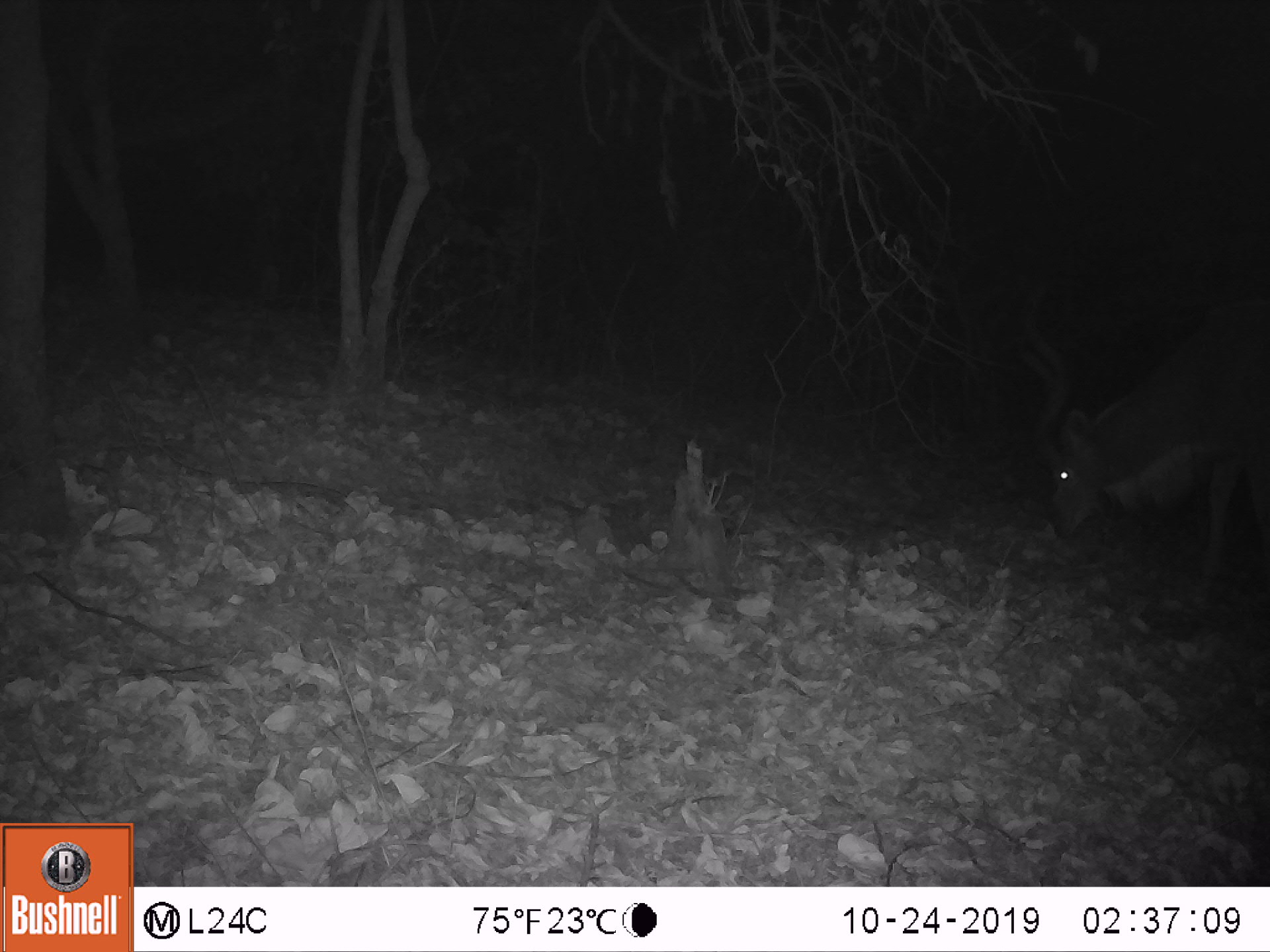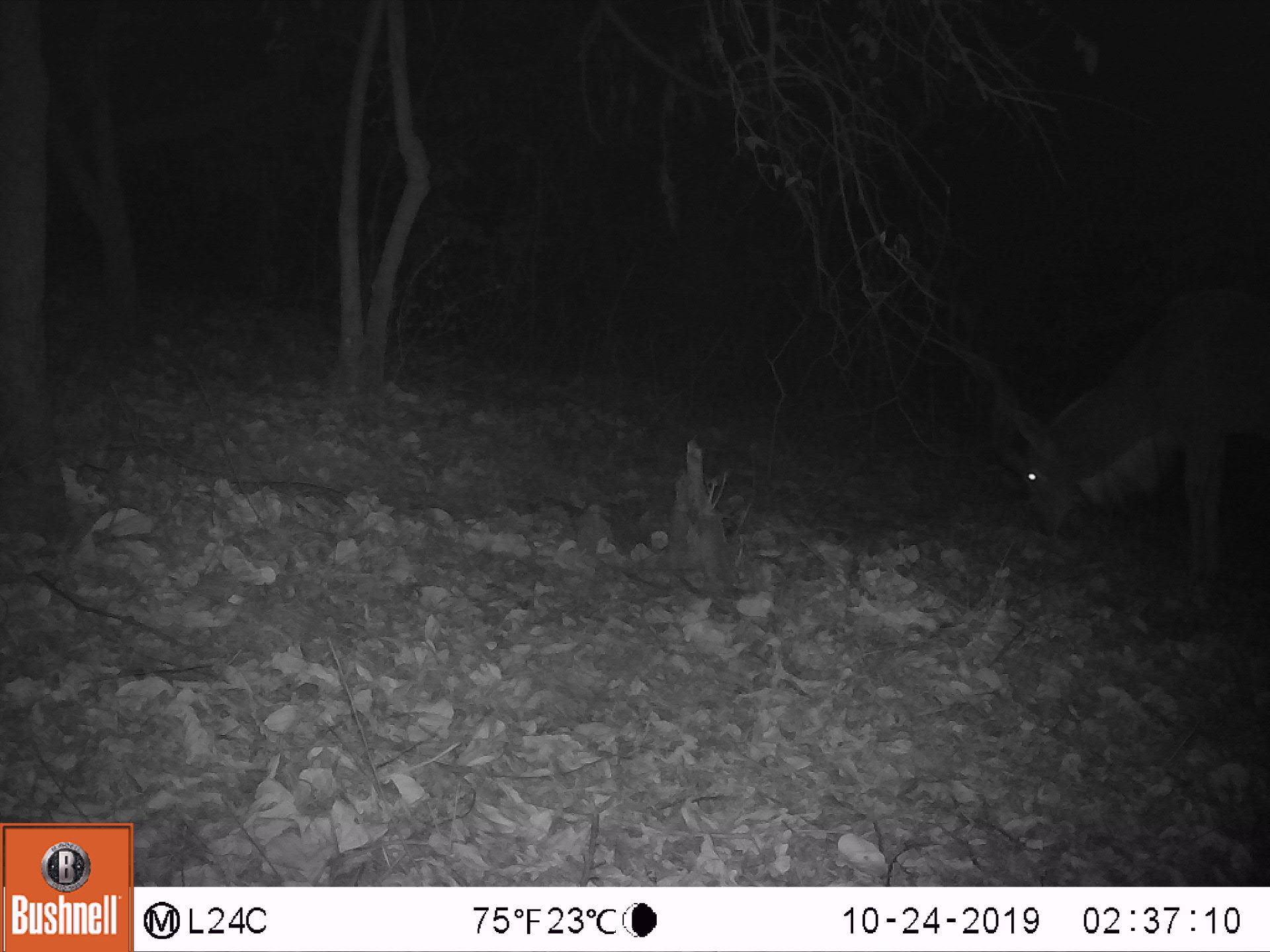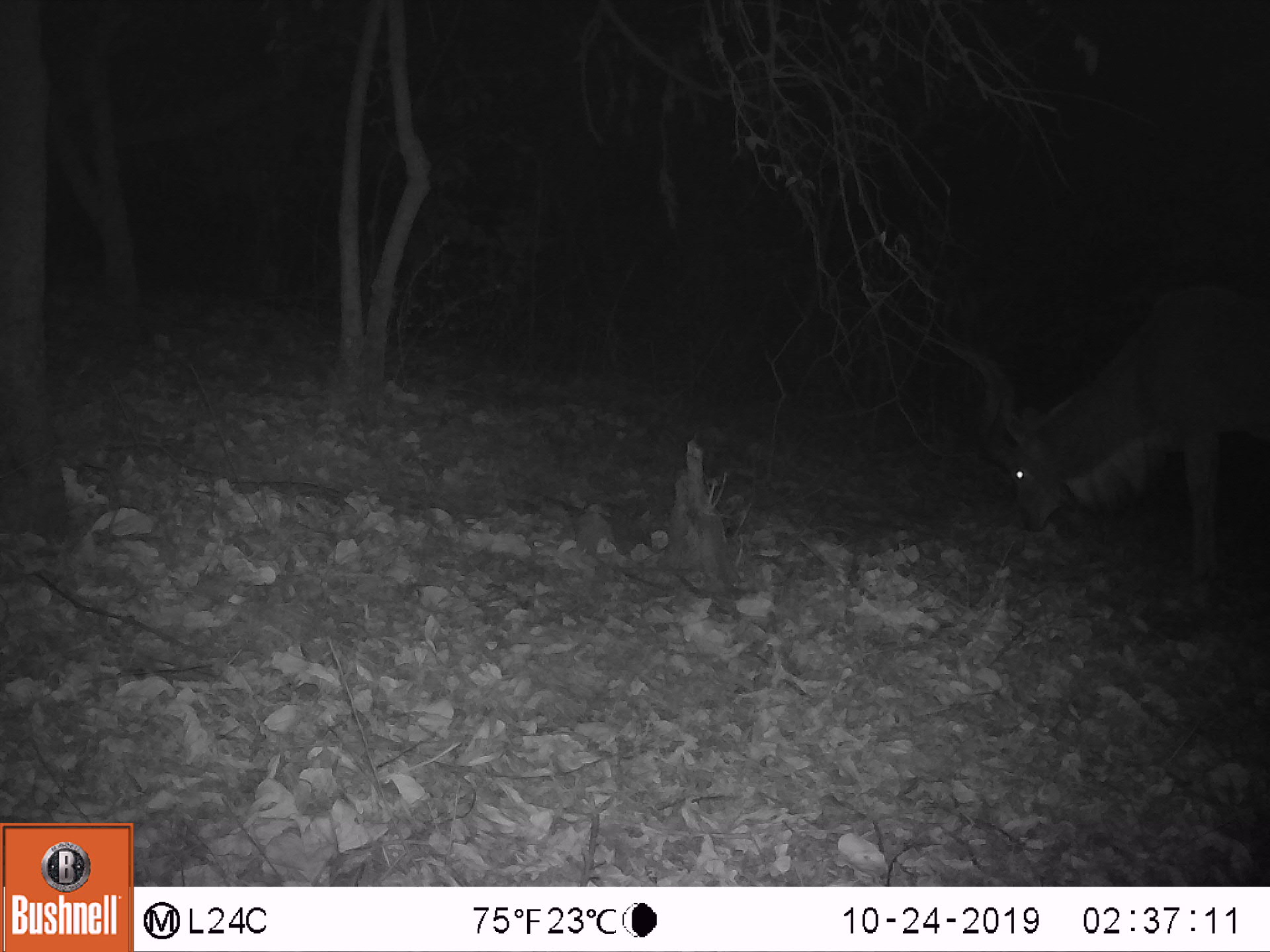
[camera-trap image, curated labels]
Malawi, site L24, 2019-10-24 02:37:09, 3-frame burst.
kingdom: Animalia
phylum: Chordata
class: Mammalia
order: Artiodactyla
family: Bovidae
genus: Tragelaphus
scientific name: Tragelaphus strepsiceros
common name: greater kudu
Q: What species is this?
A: Greater kudu (Tragelaphus strepsiceros).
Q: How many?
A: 1.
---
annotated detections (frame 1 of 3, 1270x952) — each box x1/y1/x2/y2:
greater kudu: 991/264/1262/555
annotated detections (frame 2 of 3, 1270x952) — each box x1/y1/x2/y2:
greater kudu: 988/239/1262/552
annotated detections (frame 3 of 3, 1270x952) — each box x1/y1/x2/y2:
greater kudu: 905/232/1262/559